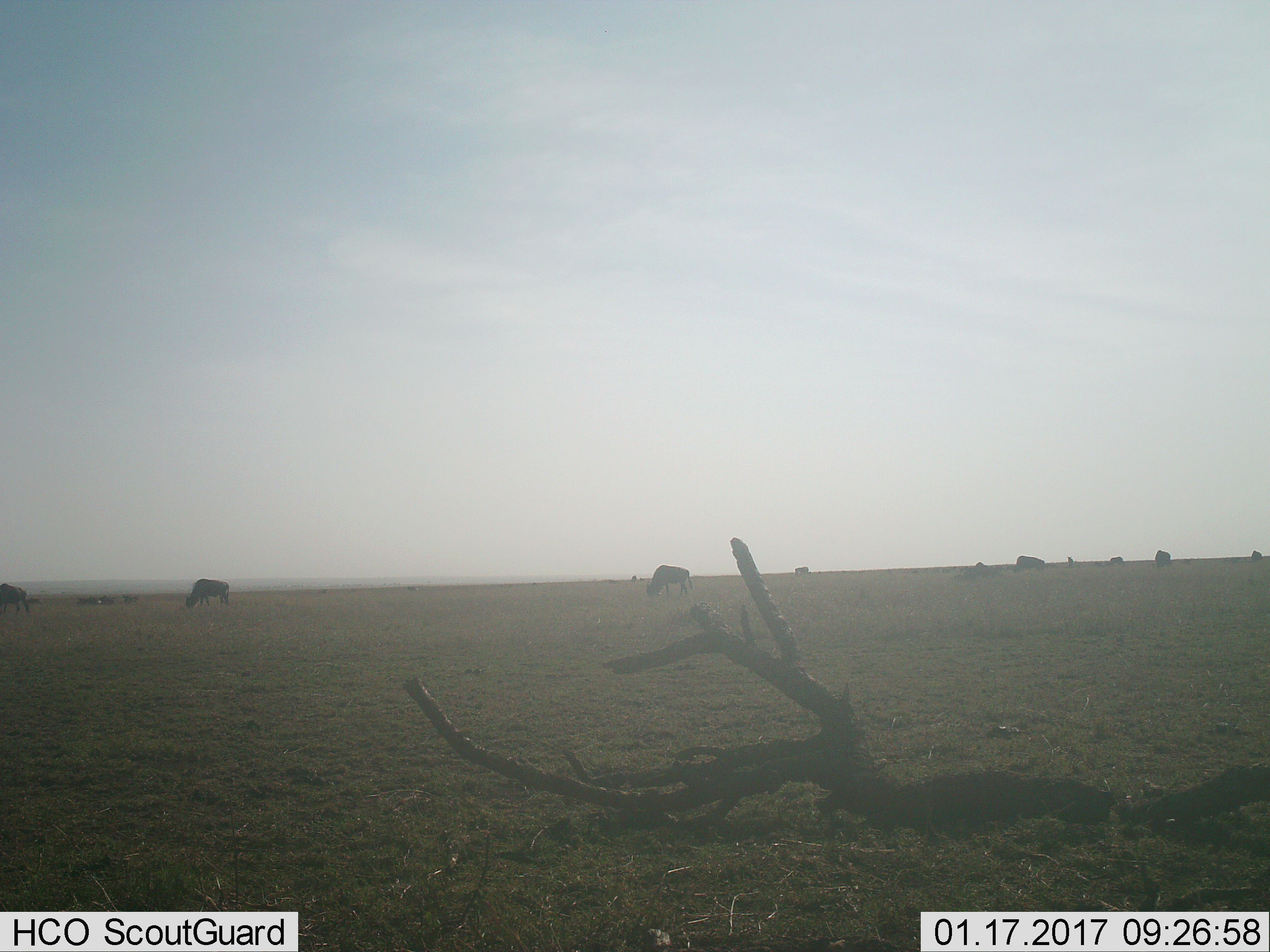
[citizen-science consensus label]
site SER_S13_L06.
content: unidentified animal